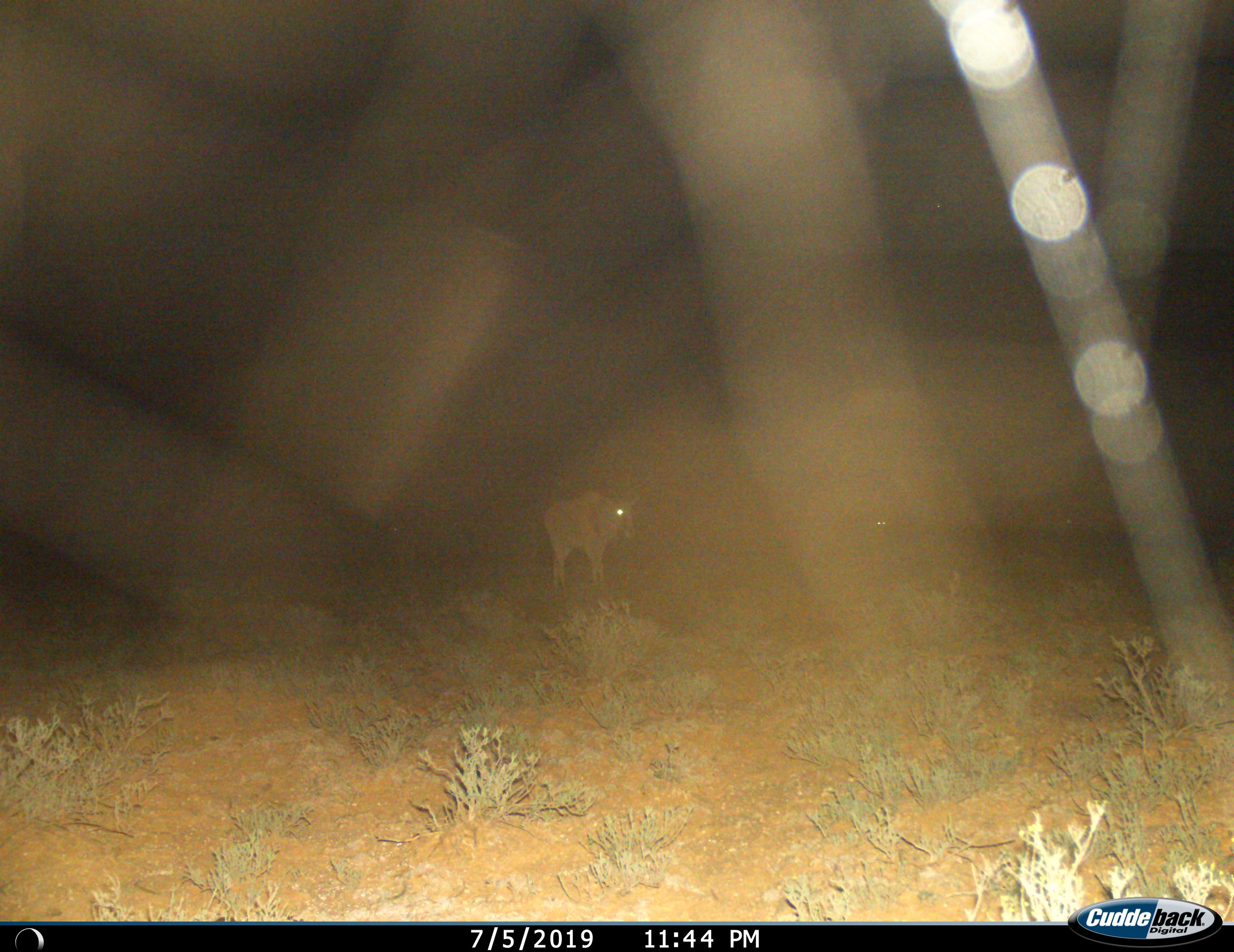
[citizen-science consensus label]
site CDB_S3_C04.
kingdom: Animalia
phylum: Chordata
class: Mammalia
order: Artiodactyla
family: Bovidae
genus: Tragelaphus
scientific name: Tragelaphus oryx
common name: eland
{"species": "eland (Tragelaphus oryx)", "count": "1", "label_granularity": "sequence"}